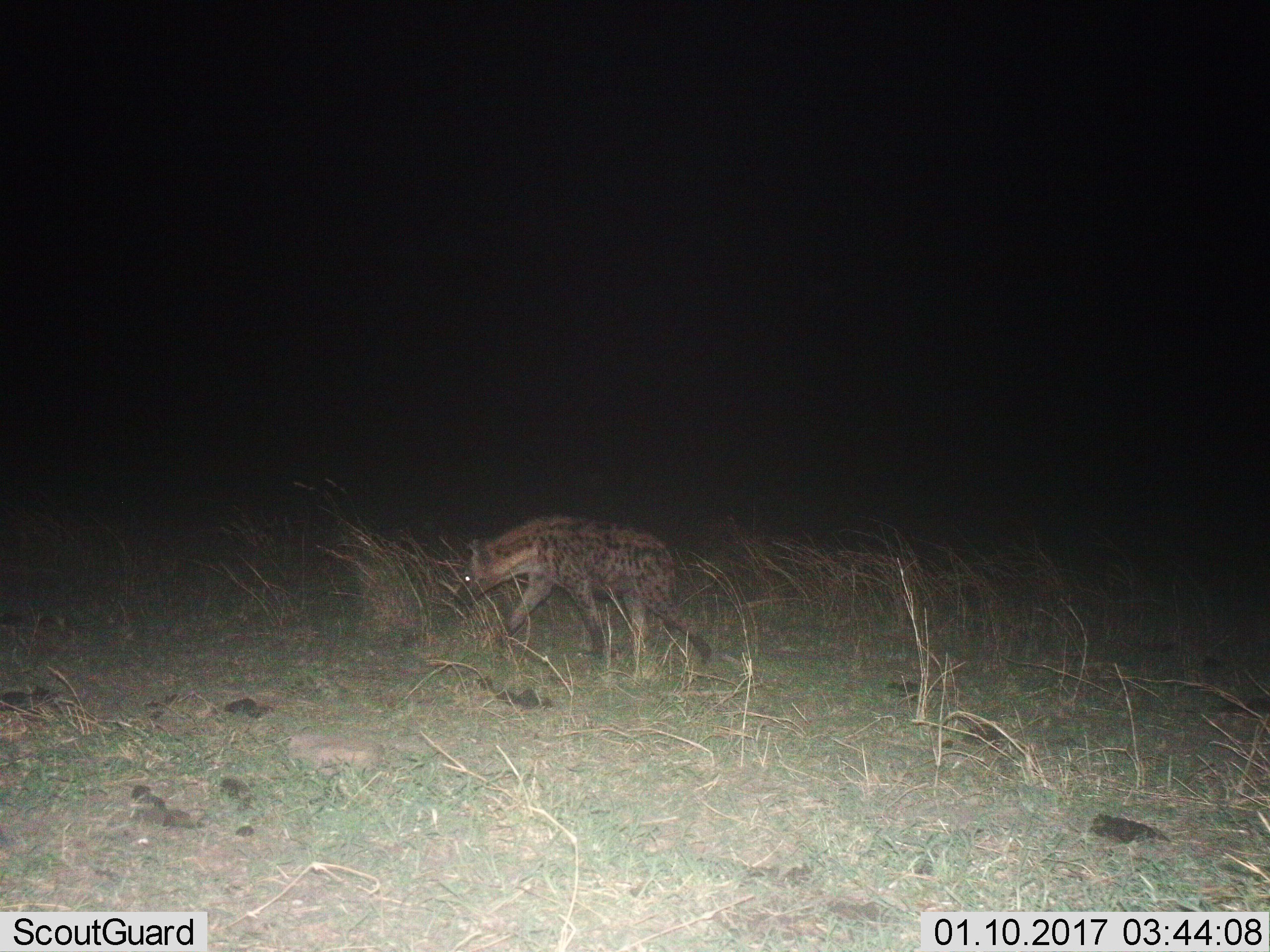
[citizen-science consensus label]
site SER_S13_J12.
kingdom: Animalia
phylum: Chordata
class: Mammalia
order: Carnivora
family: Hyaenidae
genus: Crocuta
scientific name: Crocuta crocuta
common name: spotted hyena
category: hyenaspotted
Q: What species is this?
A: Hyenaspotted (spotted hyena) (Crocuta crocuta).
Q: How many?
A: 1.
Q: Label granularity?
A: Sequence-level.